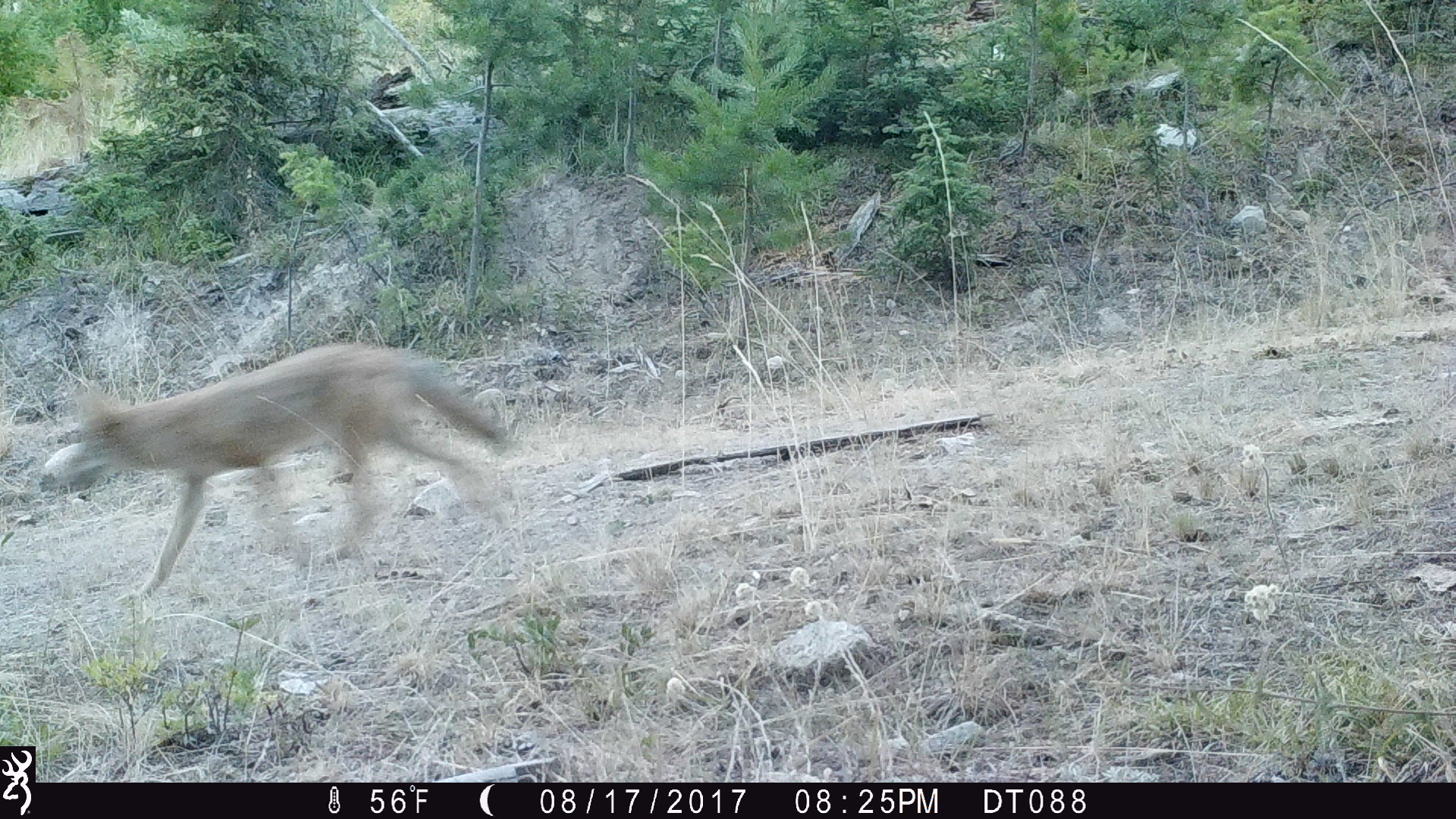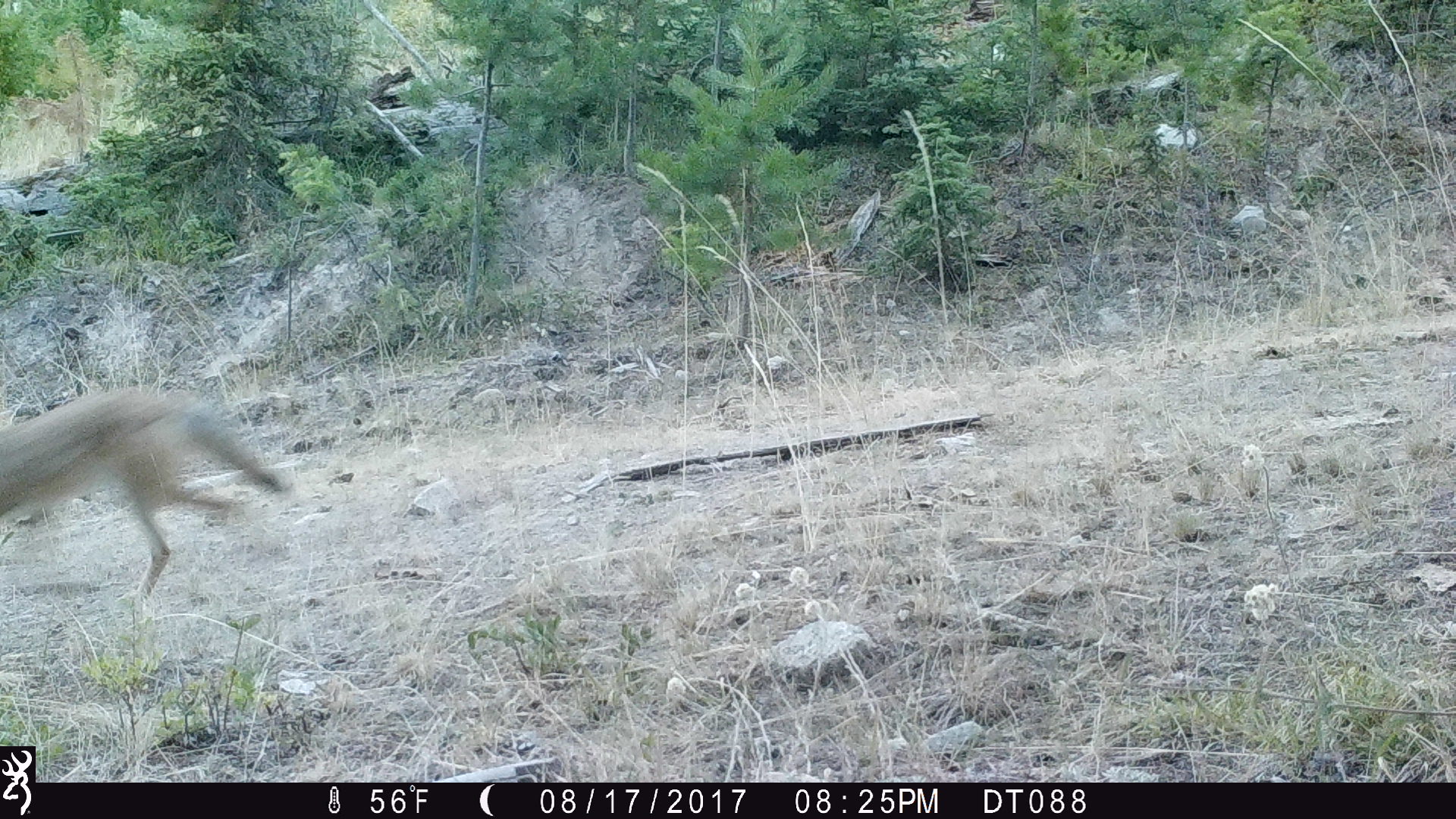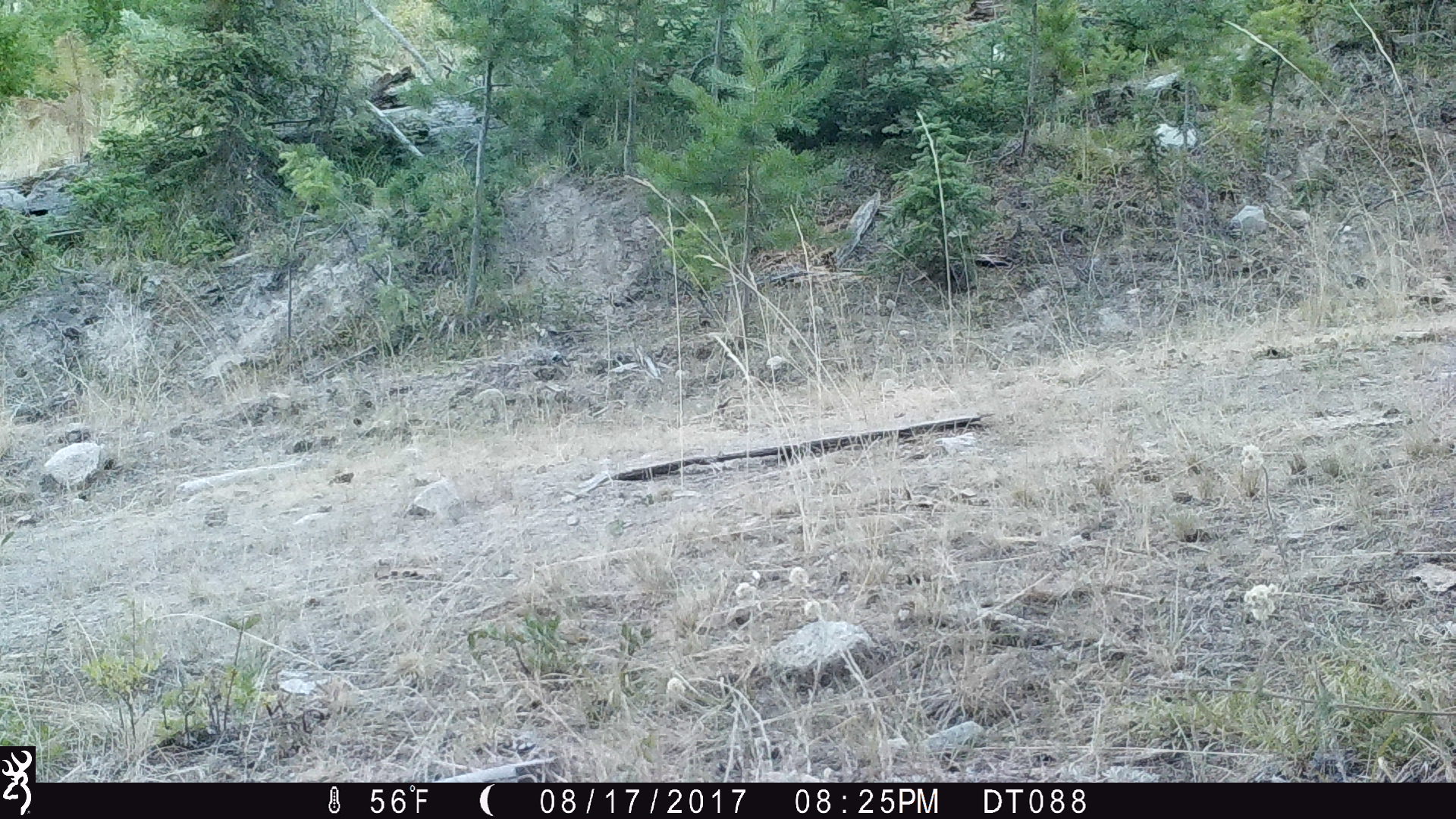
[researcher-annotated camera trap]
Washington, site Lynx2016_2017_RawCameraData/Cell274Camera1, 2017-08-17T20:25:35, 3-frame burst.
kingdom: Animalia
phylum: Chordata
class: Mammalia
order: Carnivora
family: Canidae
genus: Canis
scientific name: Canis latrans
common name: coyote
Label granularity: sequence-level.